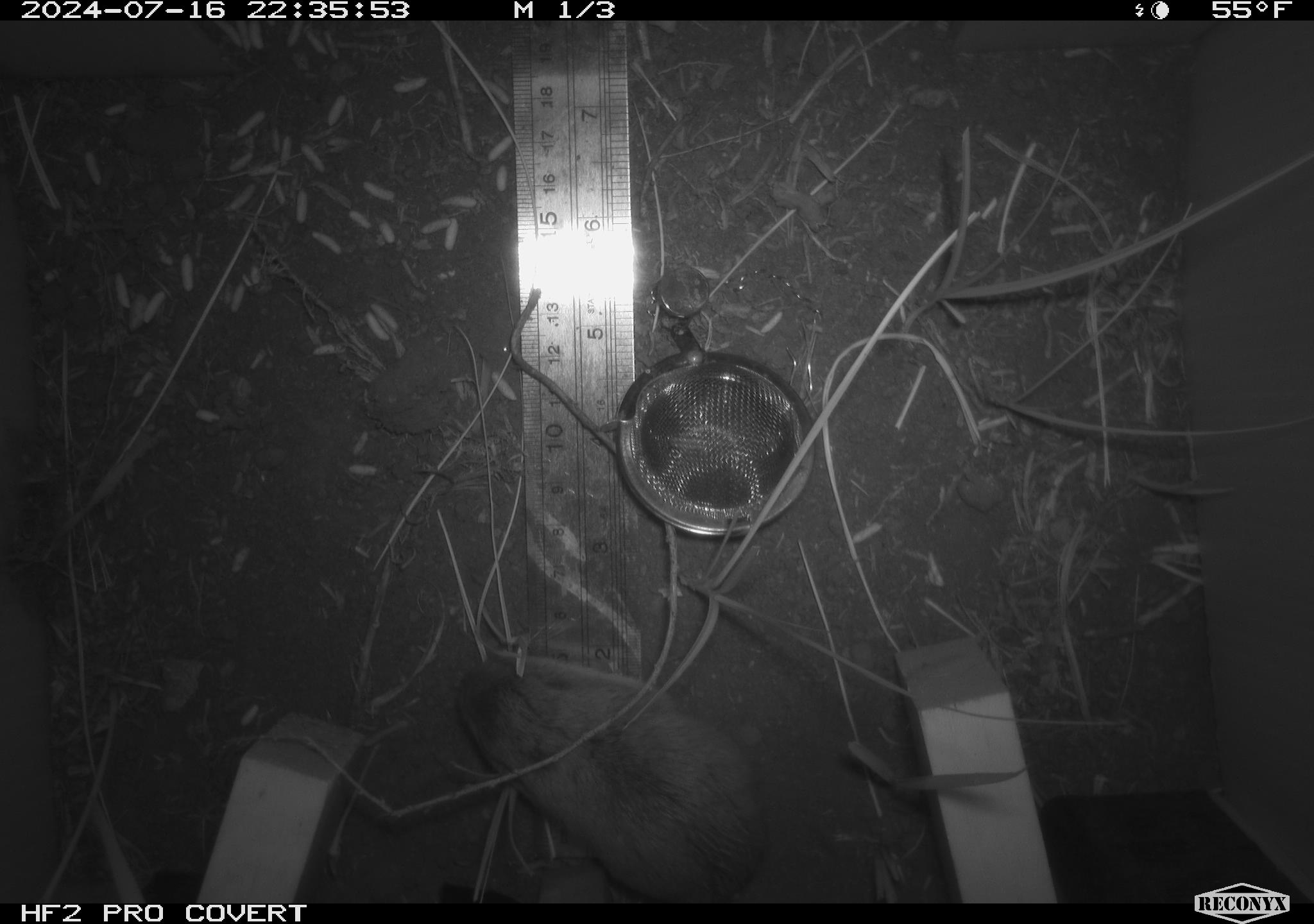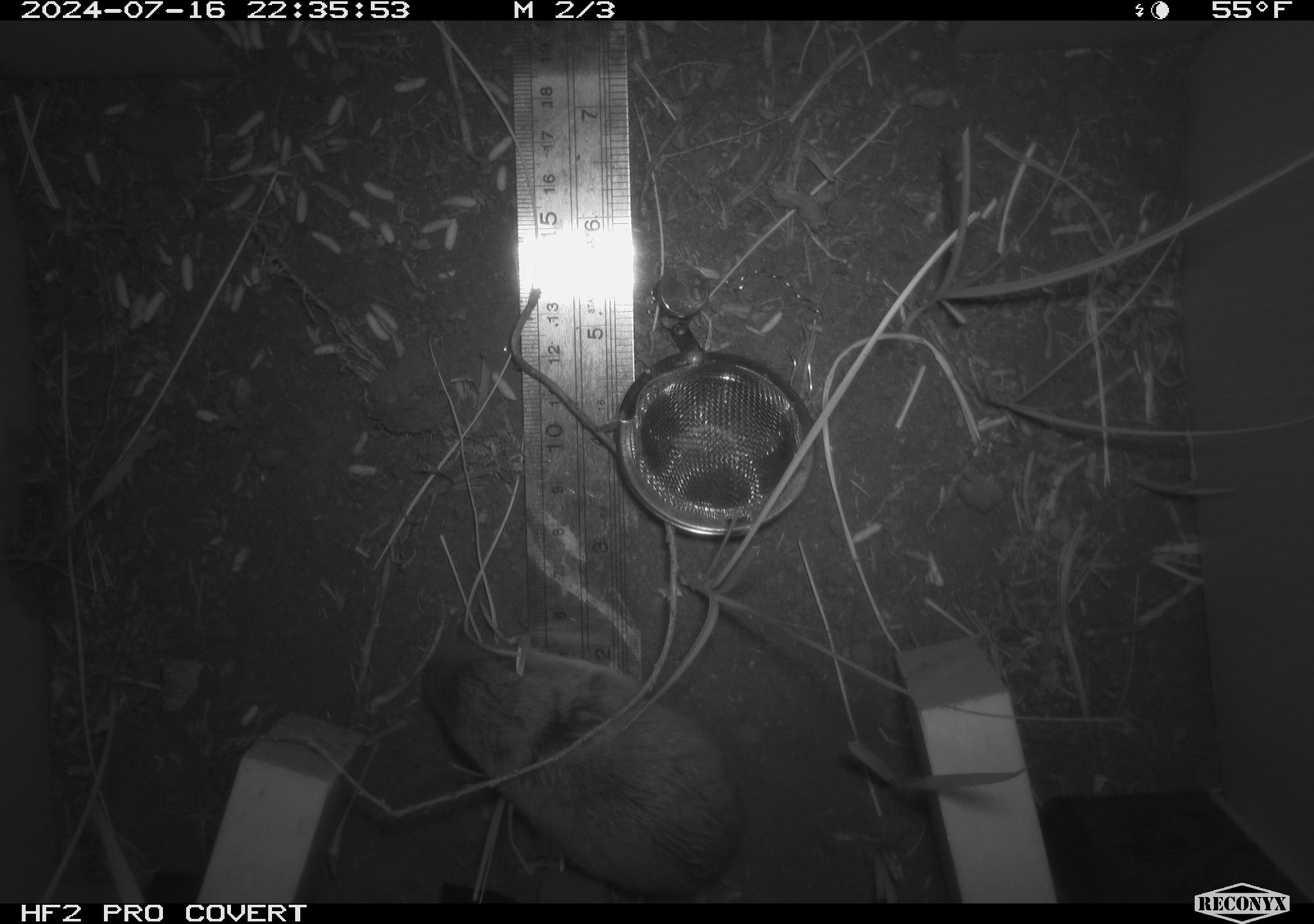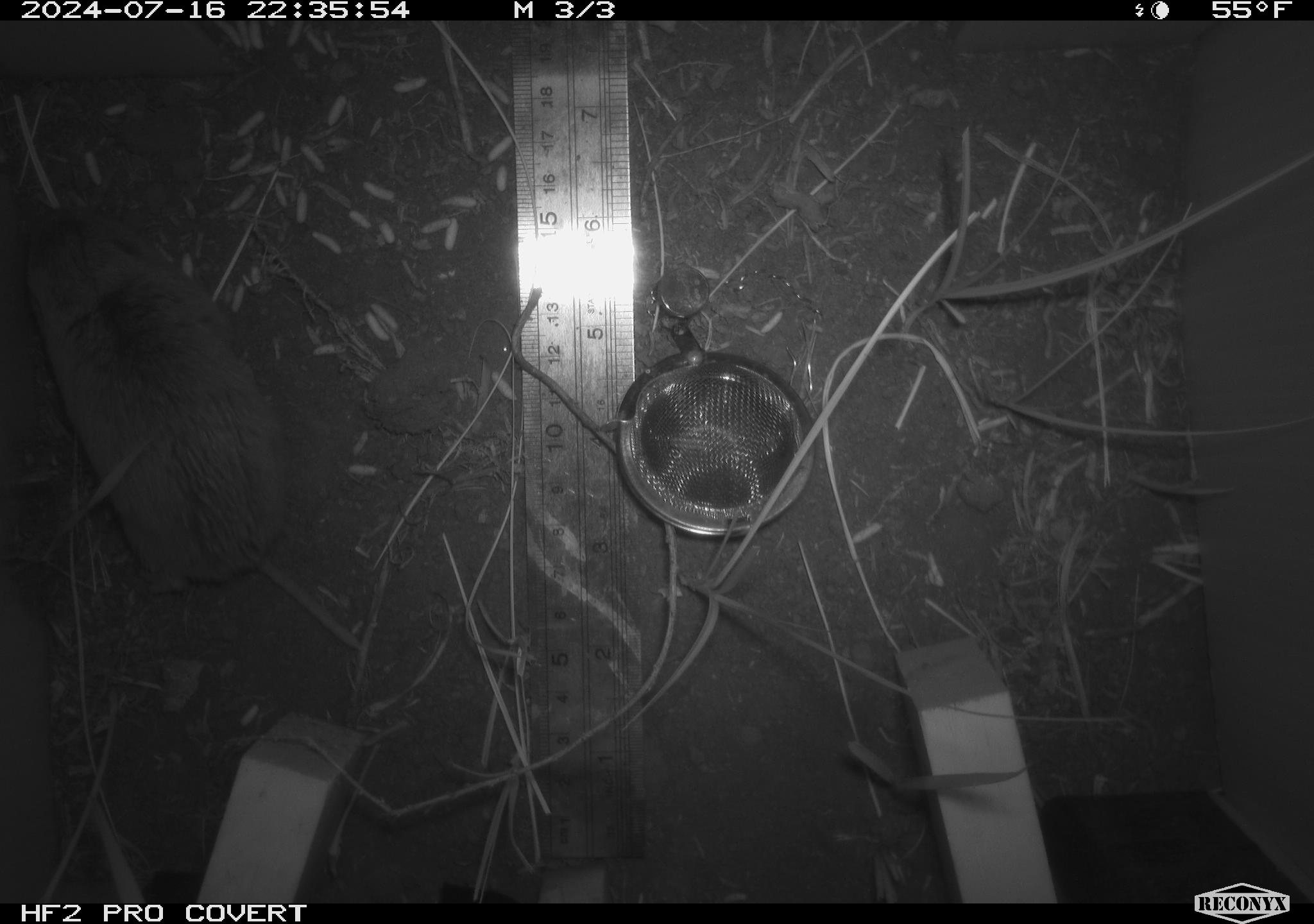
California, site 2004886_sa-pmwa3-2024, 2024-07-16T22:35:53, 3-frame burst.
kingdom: Animalia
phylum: Chordata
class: Mammalia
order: Rodentia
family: Cricetidae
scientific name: Arvicolinae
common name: voles, lemmings, and muskrats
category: arvicolinae subfamily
Arvicolinae subfamily (voles, lemmings, and muskrats) (Arvicolinae).